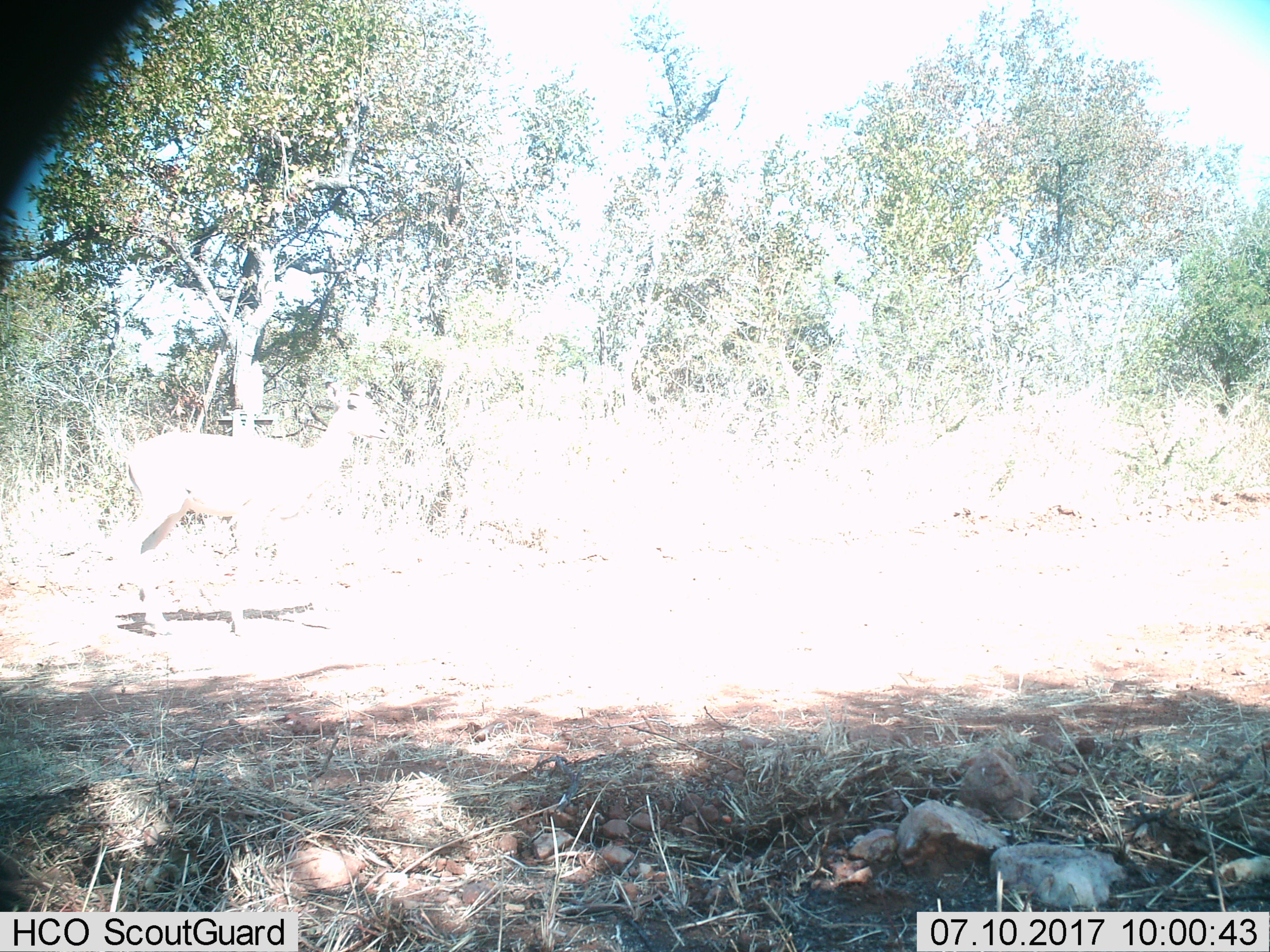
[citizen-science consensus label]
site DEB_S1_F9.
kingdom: Animalia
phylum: Chordata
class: Mammalia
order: Artiodactyla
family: Bovidae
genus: Aepyceros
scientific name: Aepyceros melampus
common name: impala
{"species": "impala (Aepyceros melampus)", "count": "1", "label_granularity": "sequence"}